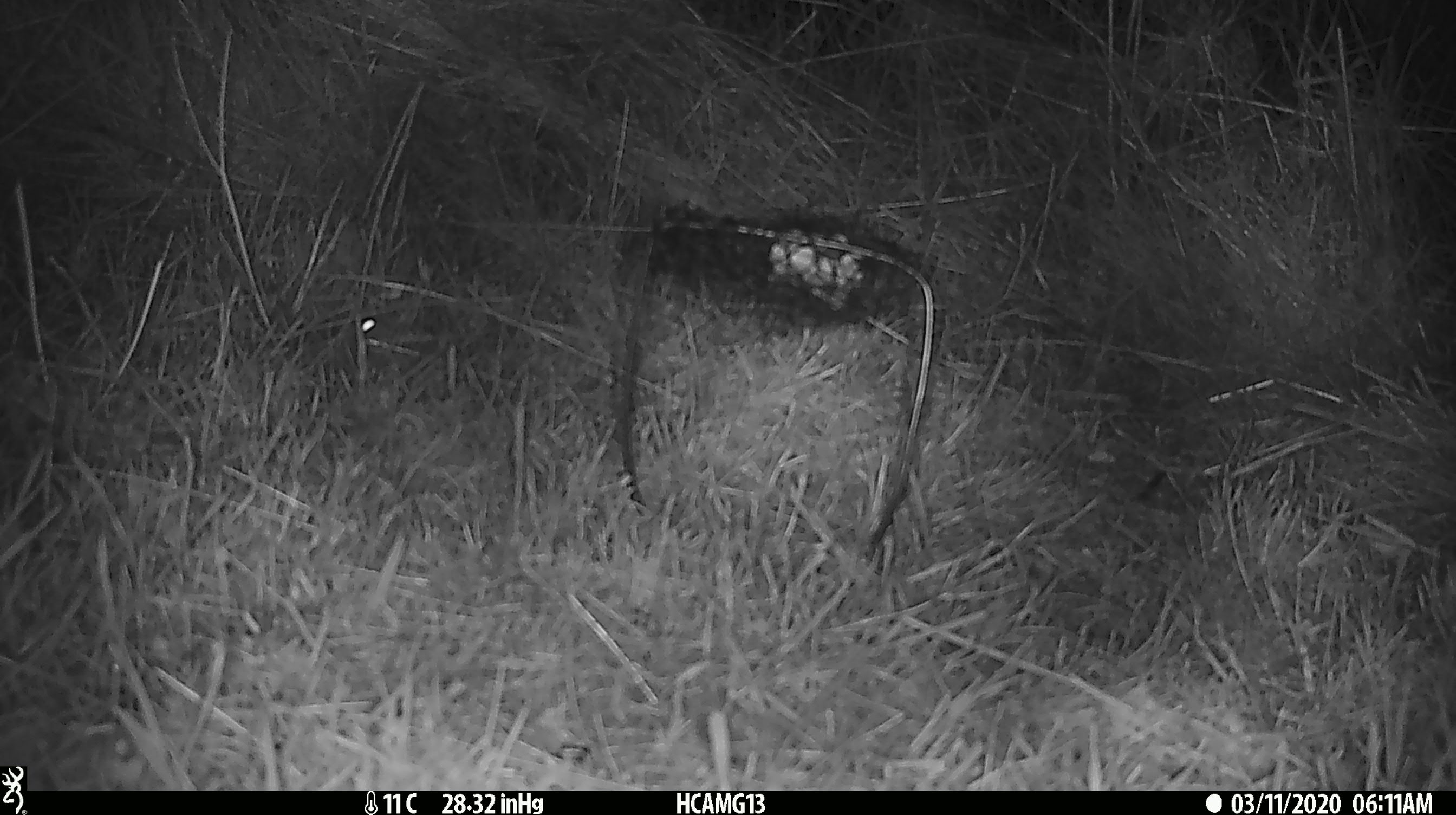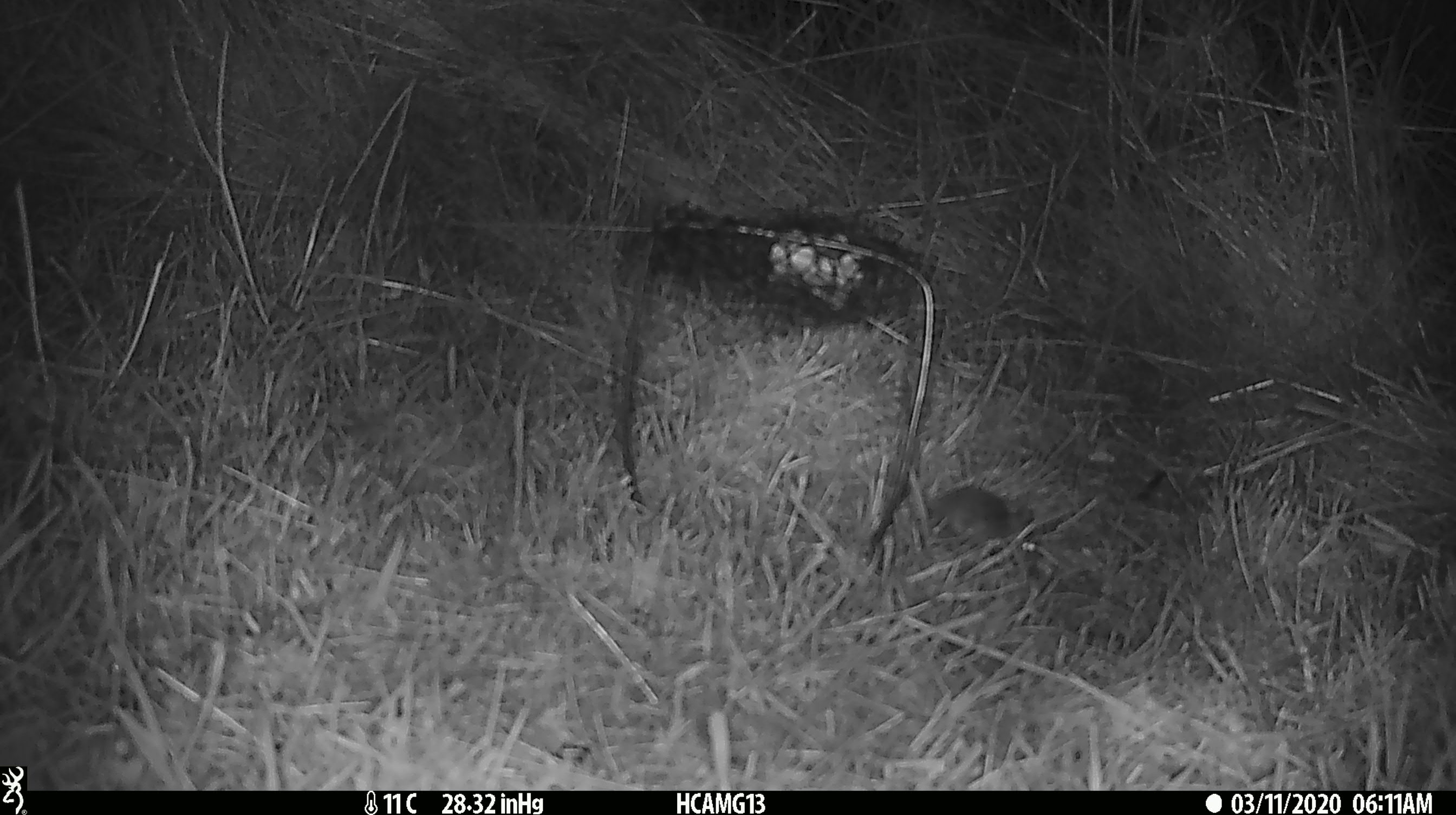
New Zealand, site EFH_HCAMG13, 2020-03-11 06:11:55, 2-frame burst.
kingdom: Animalia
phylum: Chordata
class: Mammalia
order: Rodentia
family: Muridae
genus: Mus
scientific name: Mus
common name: mouse